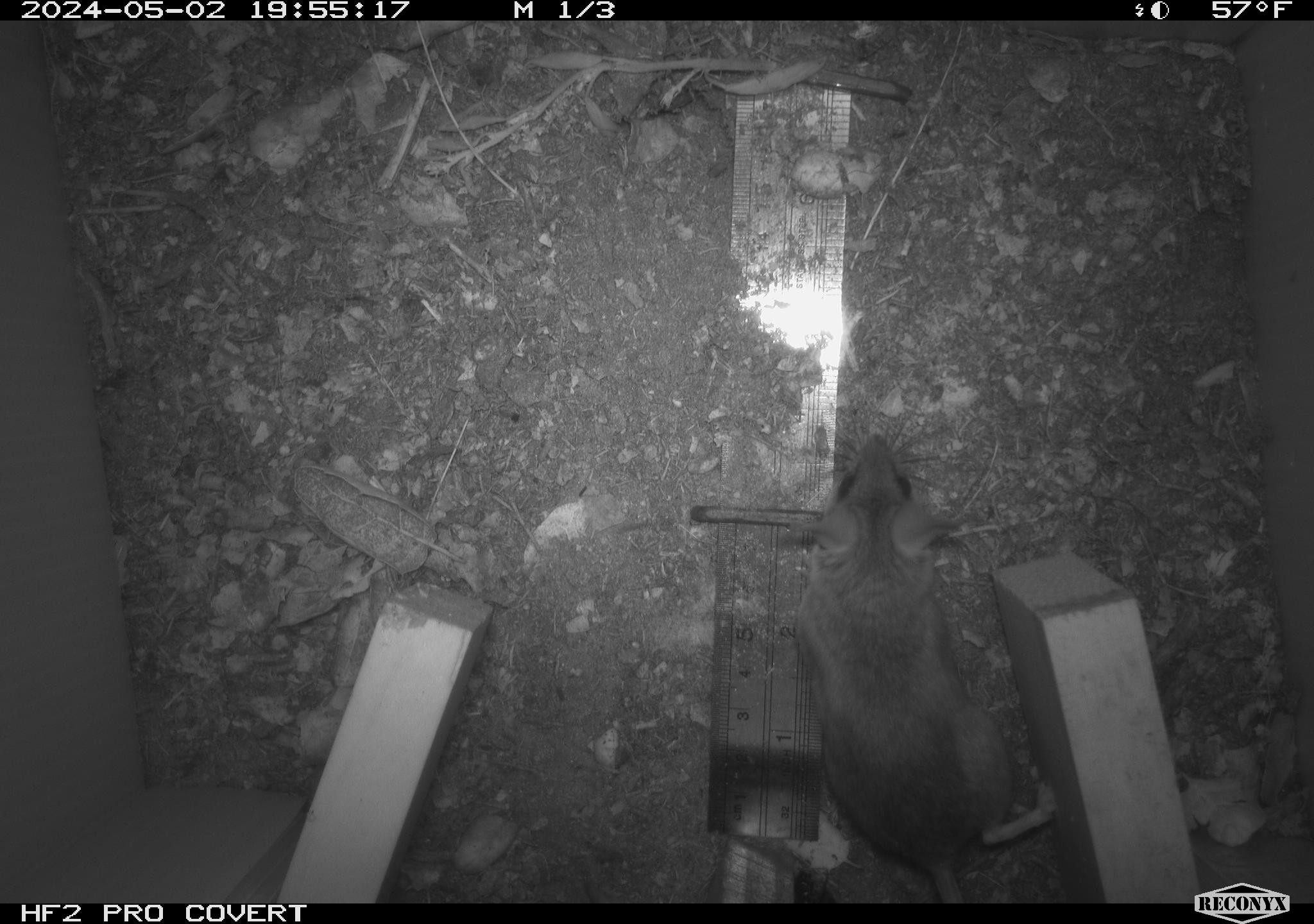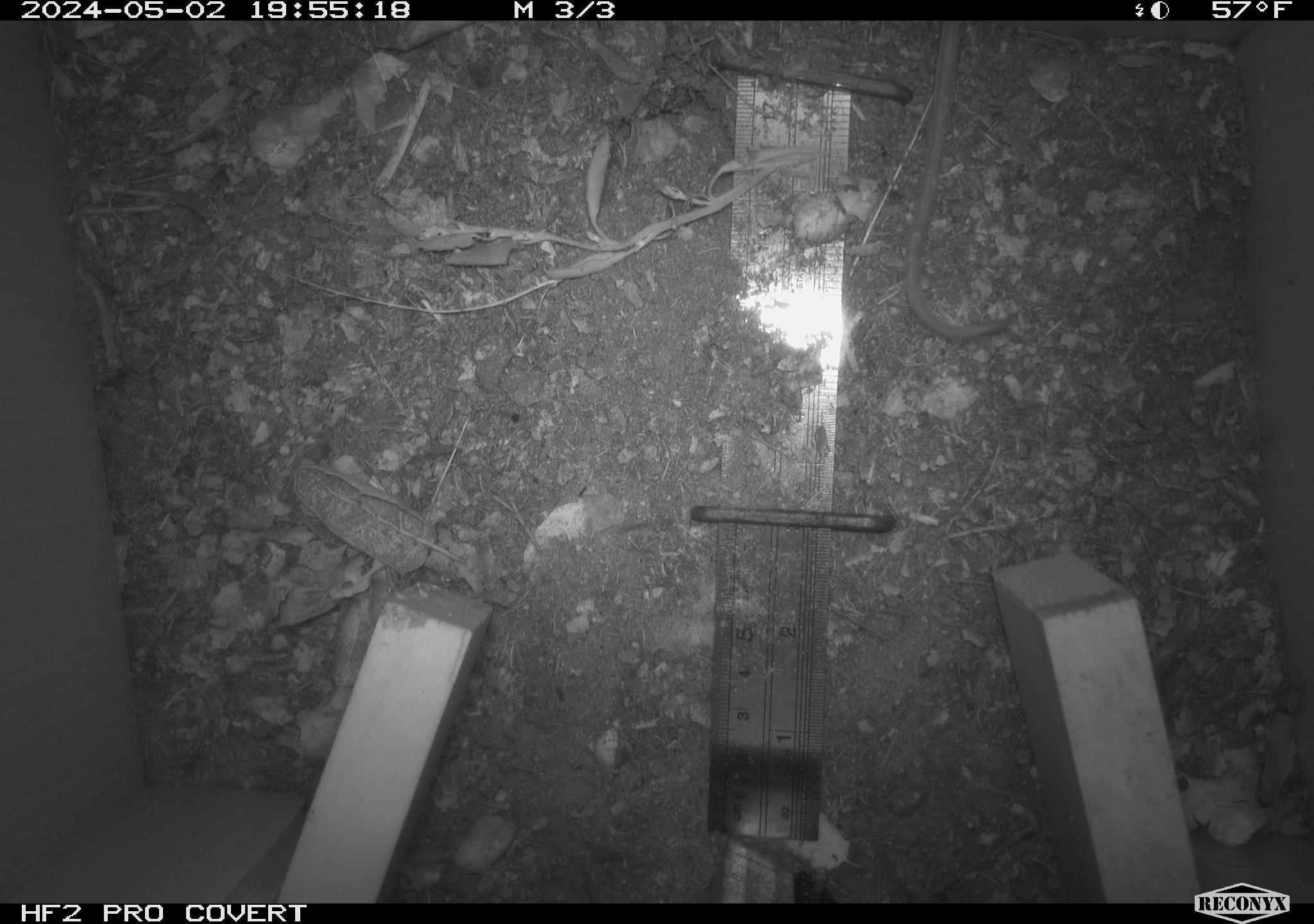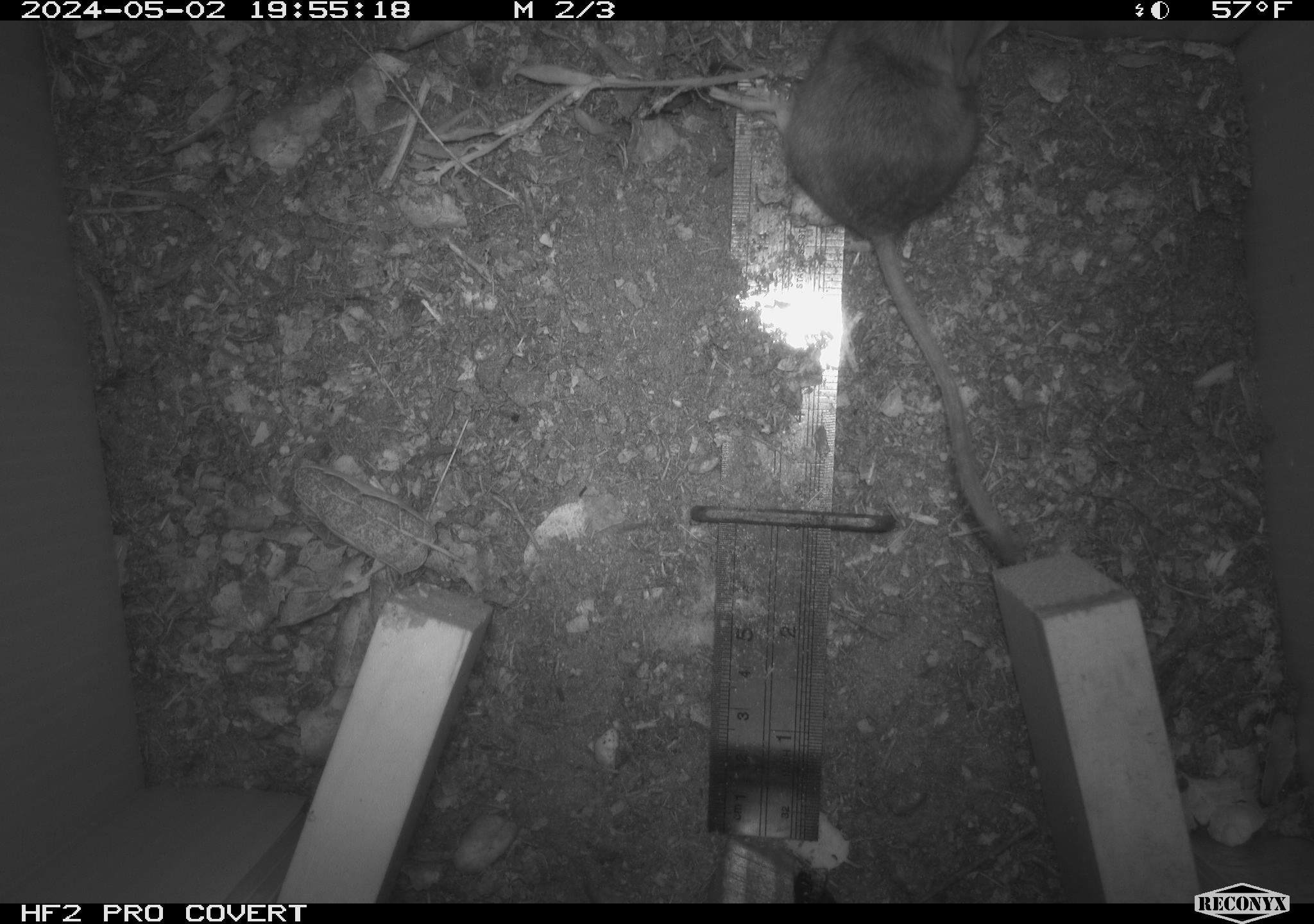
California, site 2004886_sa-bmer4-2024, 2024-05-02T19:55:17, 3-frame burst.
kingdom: Animalia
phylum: Chordata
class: Mammalia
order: Rodentia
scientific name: Rodentia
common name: mouse species